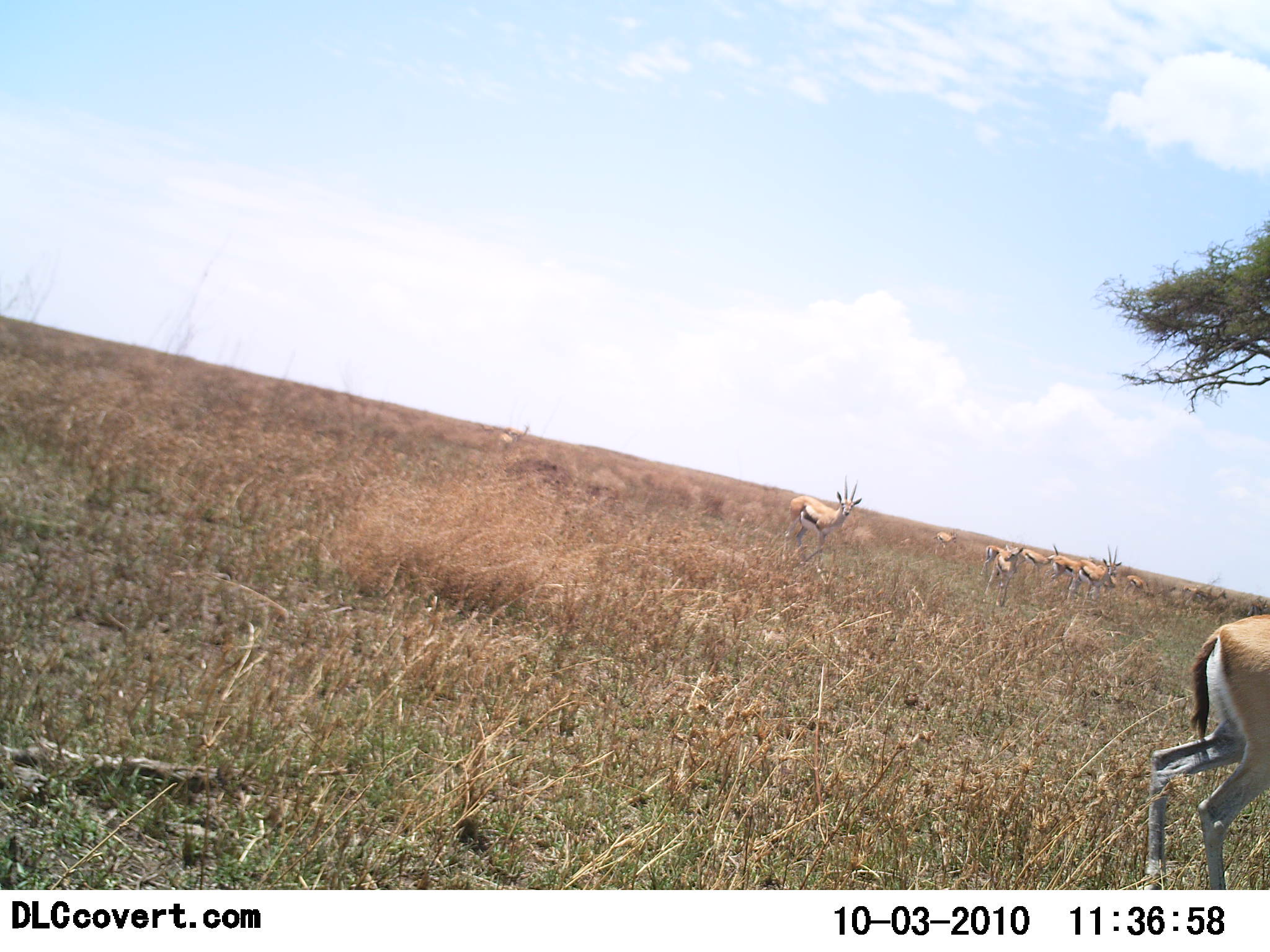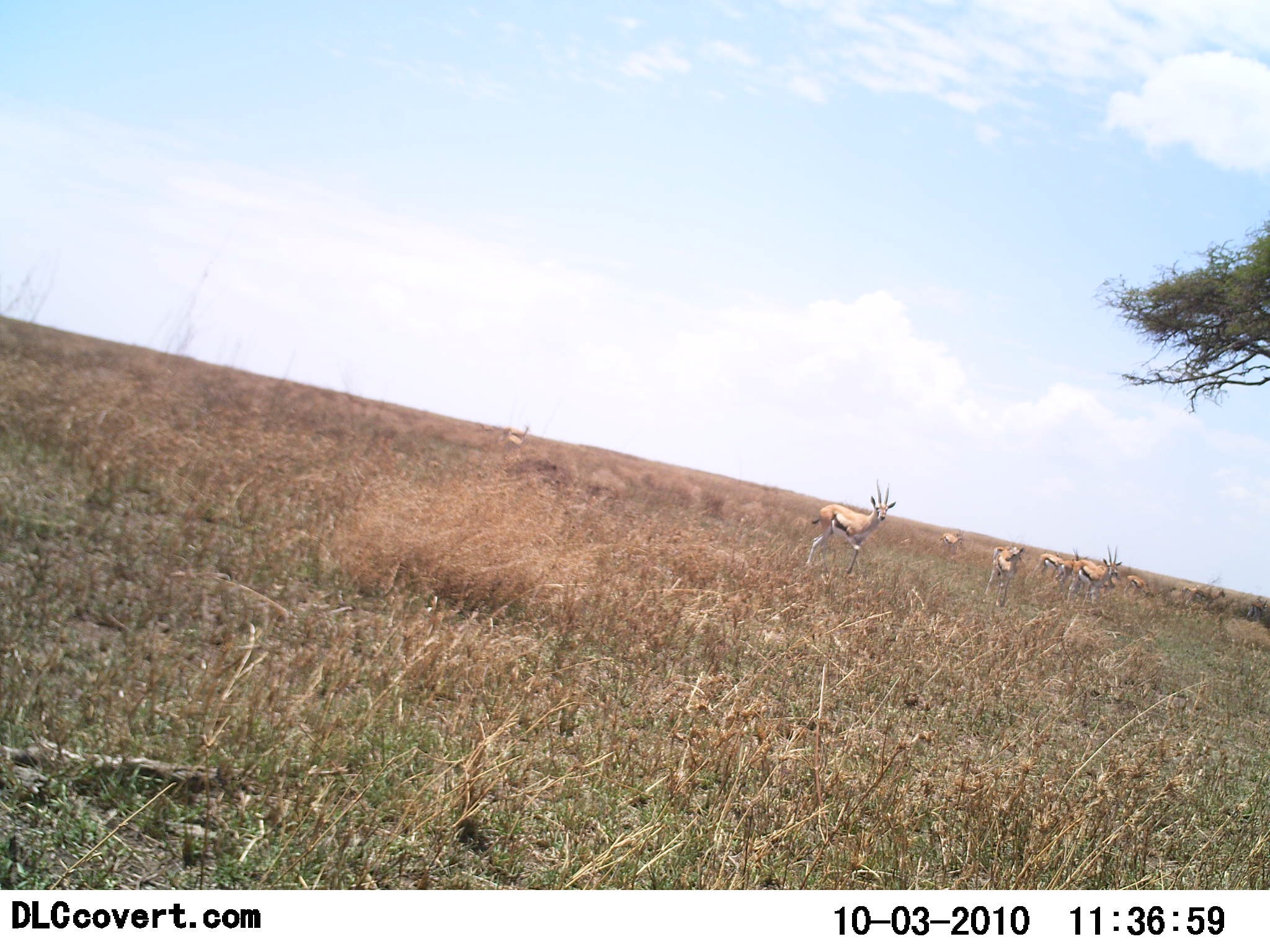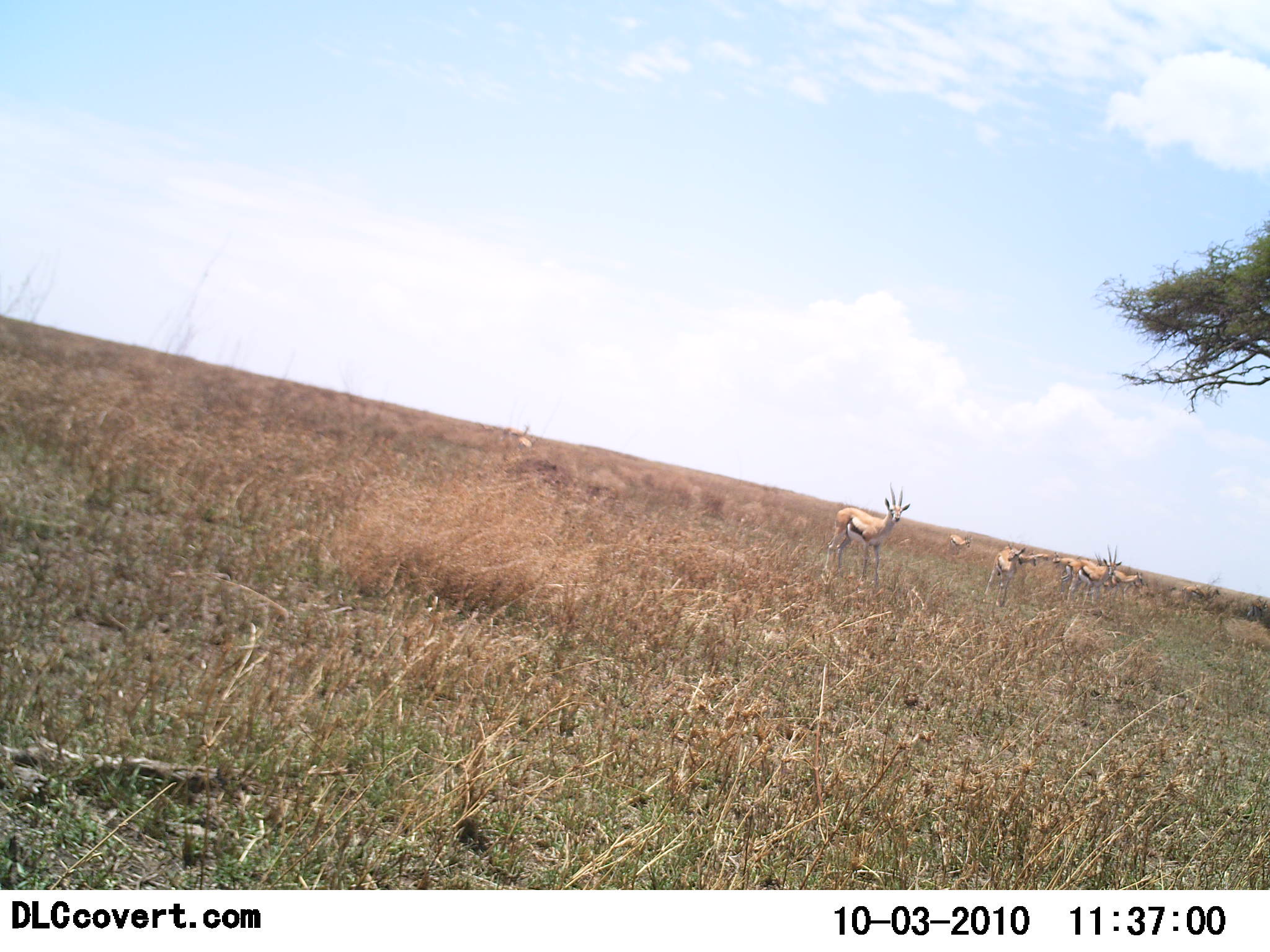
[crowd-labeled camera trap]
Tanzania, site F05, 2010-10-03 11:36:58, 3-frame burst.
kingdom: Animalia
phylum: Chordata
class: Mammalia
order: Artiodactyla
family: Bovidae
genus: Eudorcas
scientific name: Eudorcas thomsonii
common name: thomson's gazelle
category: gazellethomsons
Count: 9.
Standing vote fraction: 81%.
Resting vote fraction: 0%.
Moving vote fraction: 56%.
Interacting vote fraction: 0%.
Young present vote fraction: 0%.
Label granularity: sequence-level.